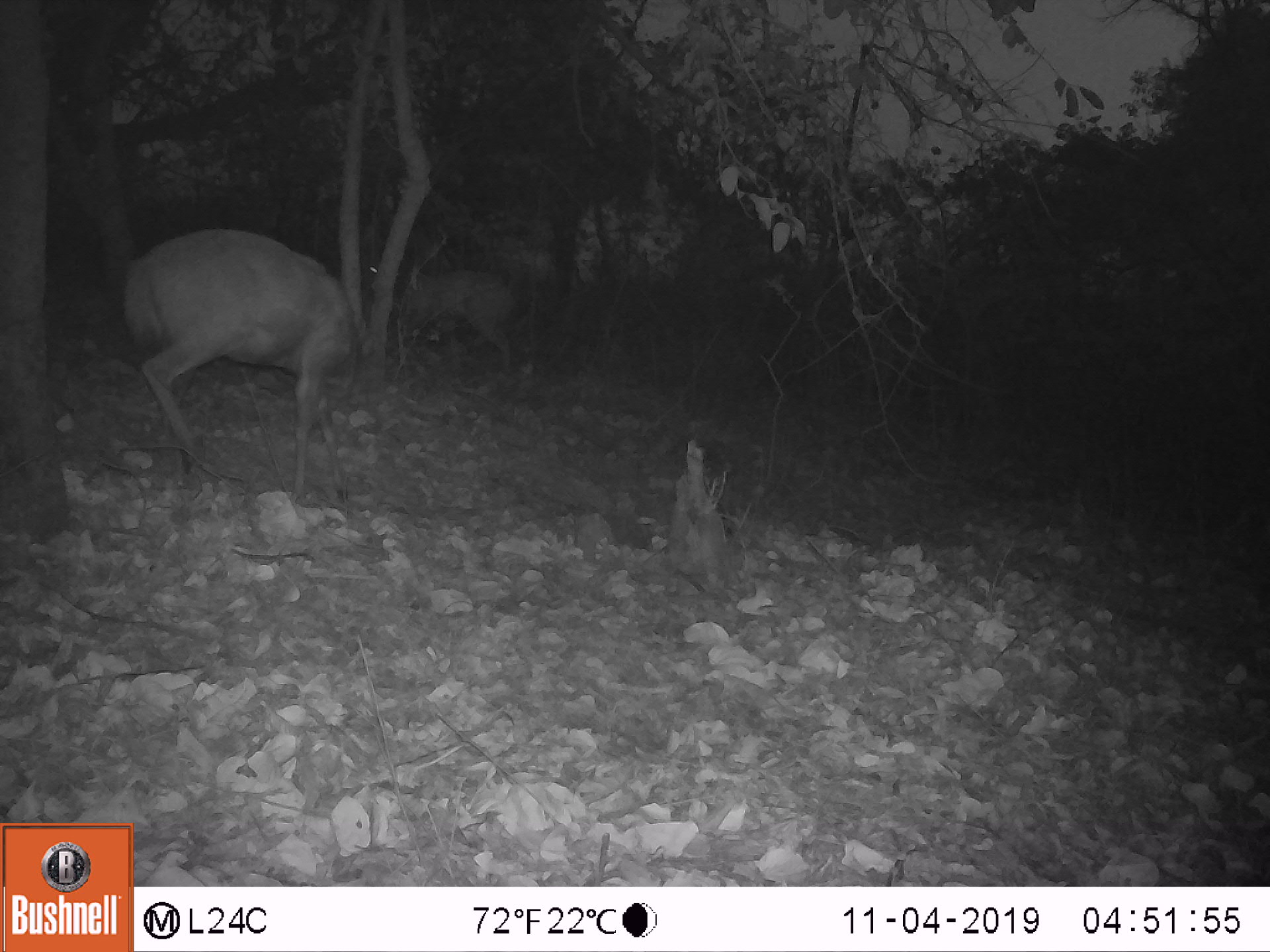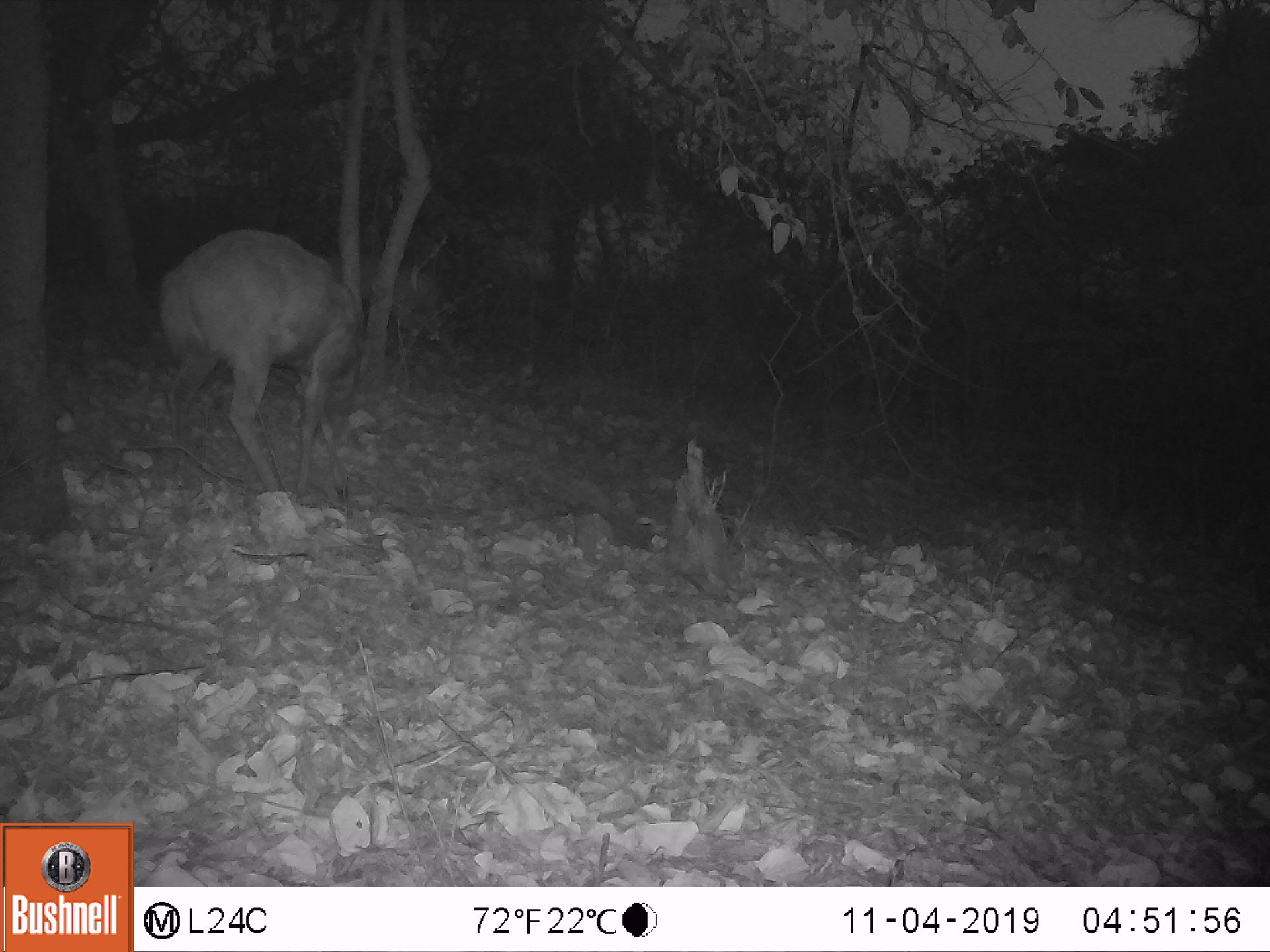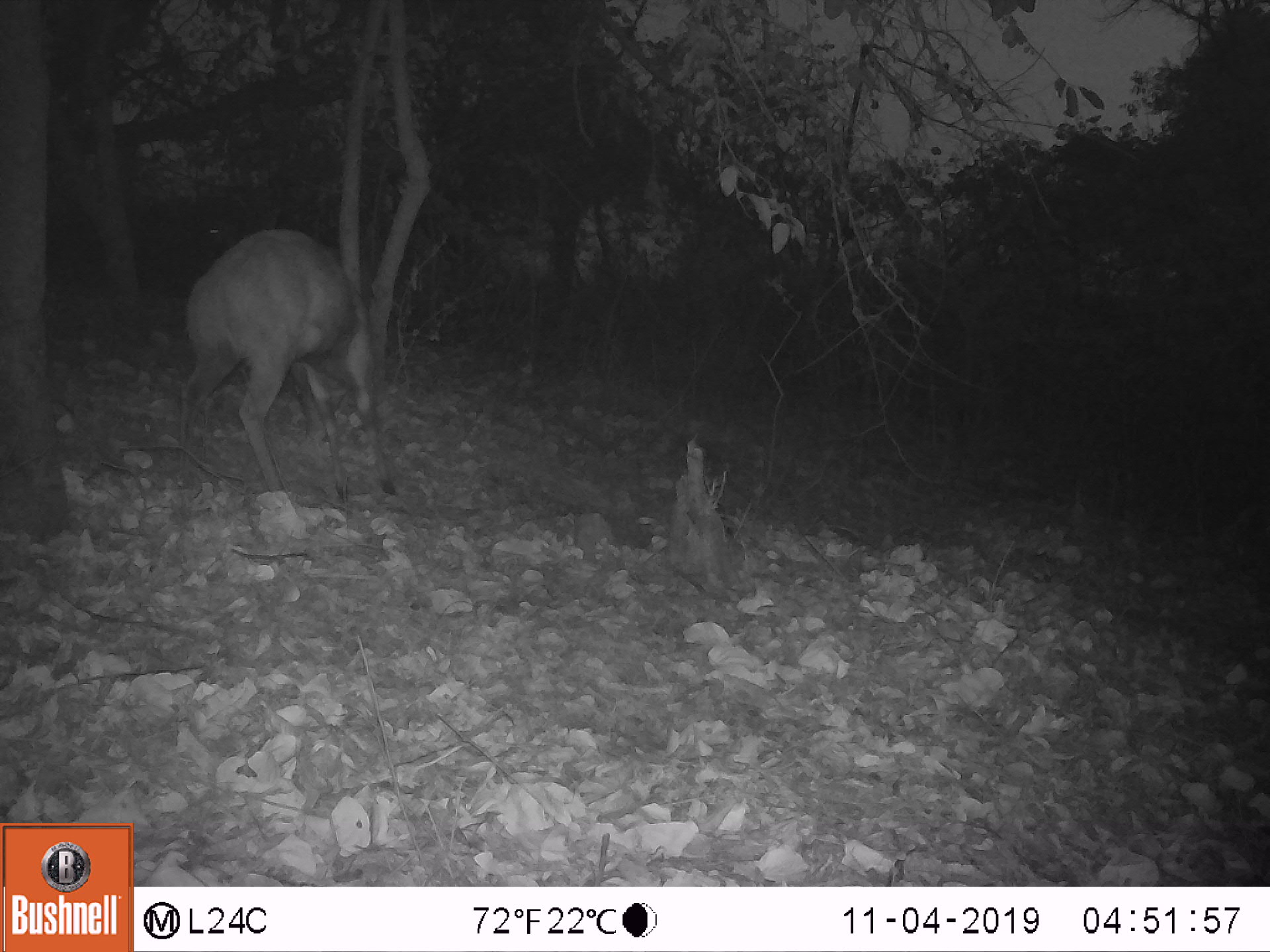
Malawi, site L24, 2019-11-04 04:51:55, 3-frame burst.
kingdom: Animalia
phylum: Chordata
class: Mammalia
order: Artiodactyla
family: Bovidae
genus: Tragelaphus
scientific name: Tragelaphus sylvaticus sylvaticus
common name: cape bushbuck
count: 2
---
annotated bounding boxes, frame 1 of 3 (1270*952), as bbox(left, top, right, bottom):
cape bushbuck: bbox(115, 229, 373, 514); bbox(385, 257, 528, 385)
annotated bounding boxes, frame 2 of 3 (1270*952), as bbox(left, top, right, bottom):
cape bushbuck: bbox(145, 223, 366, 514)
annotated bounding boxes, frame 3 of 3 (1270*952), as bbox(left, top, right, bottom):
cape bushbuck: bbox(164, 223, 404, 523)